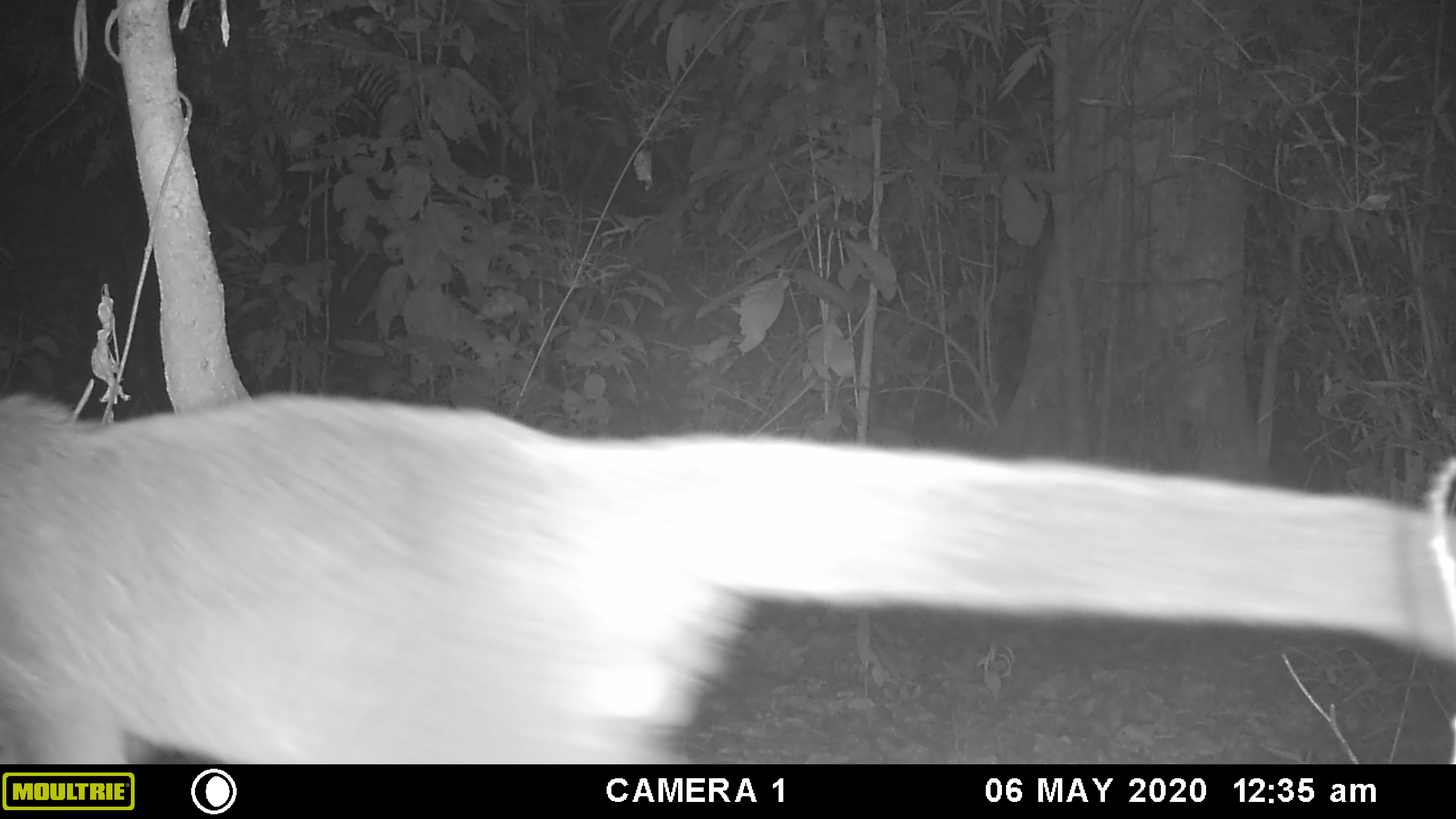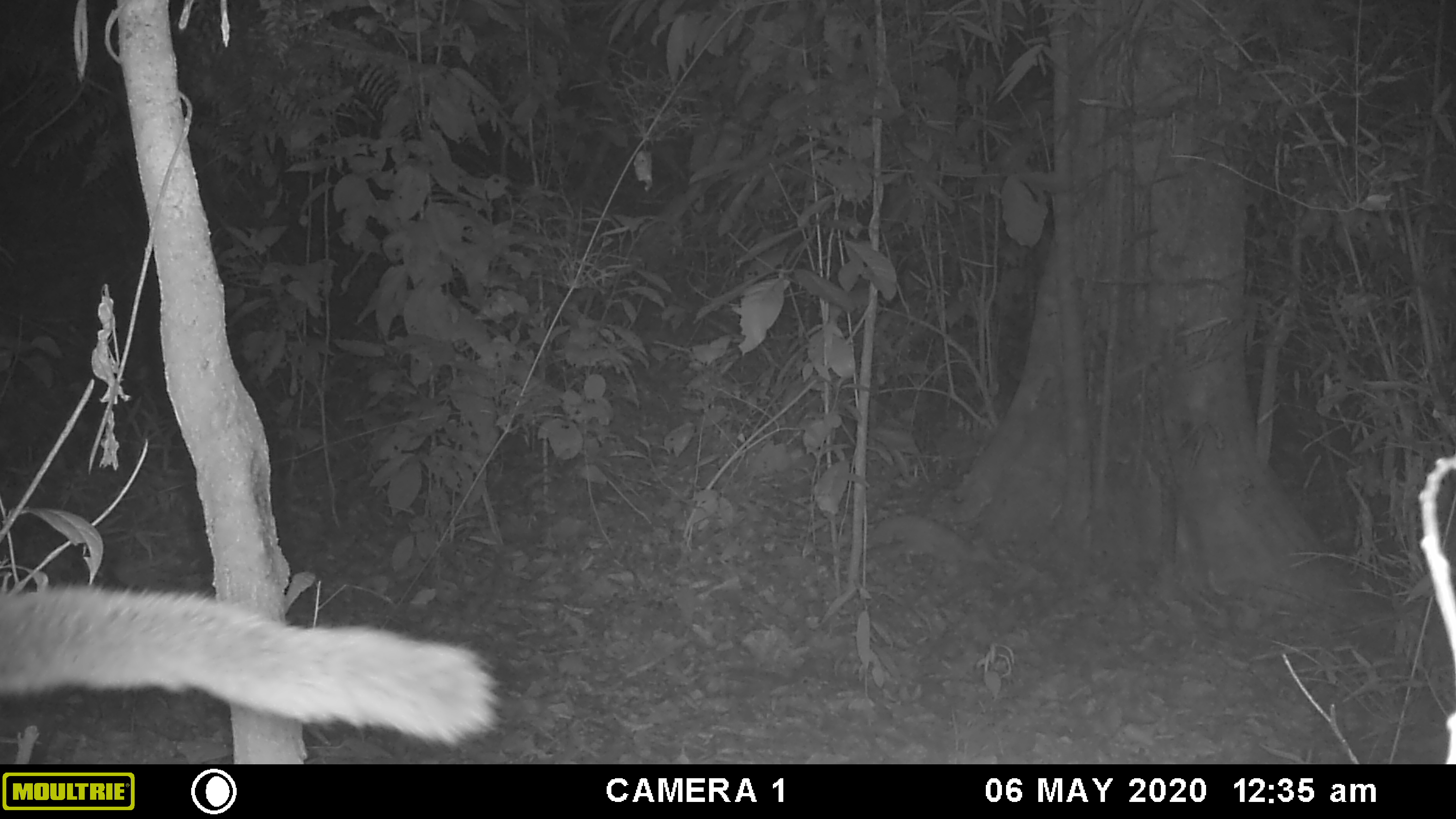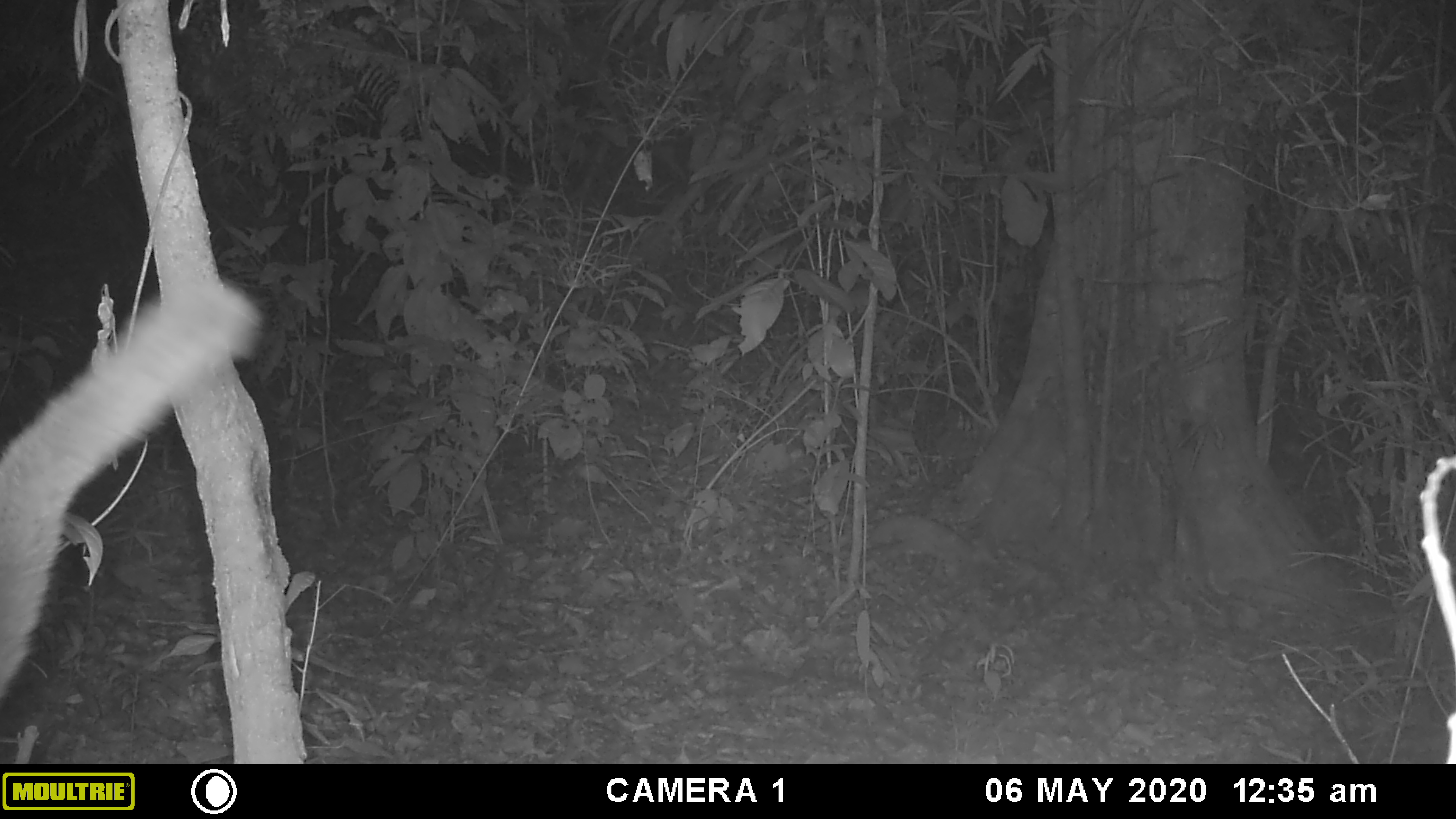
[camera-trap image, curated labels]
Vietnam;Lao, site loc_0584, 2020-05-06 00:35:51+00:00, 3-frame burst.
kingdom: Animalia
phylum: Chordata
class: Mammalia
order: Carnivora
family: Viverridae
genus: Paguma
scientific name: Paguma larvata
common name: masked palm civet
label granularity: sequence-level